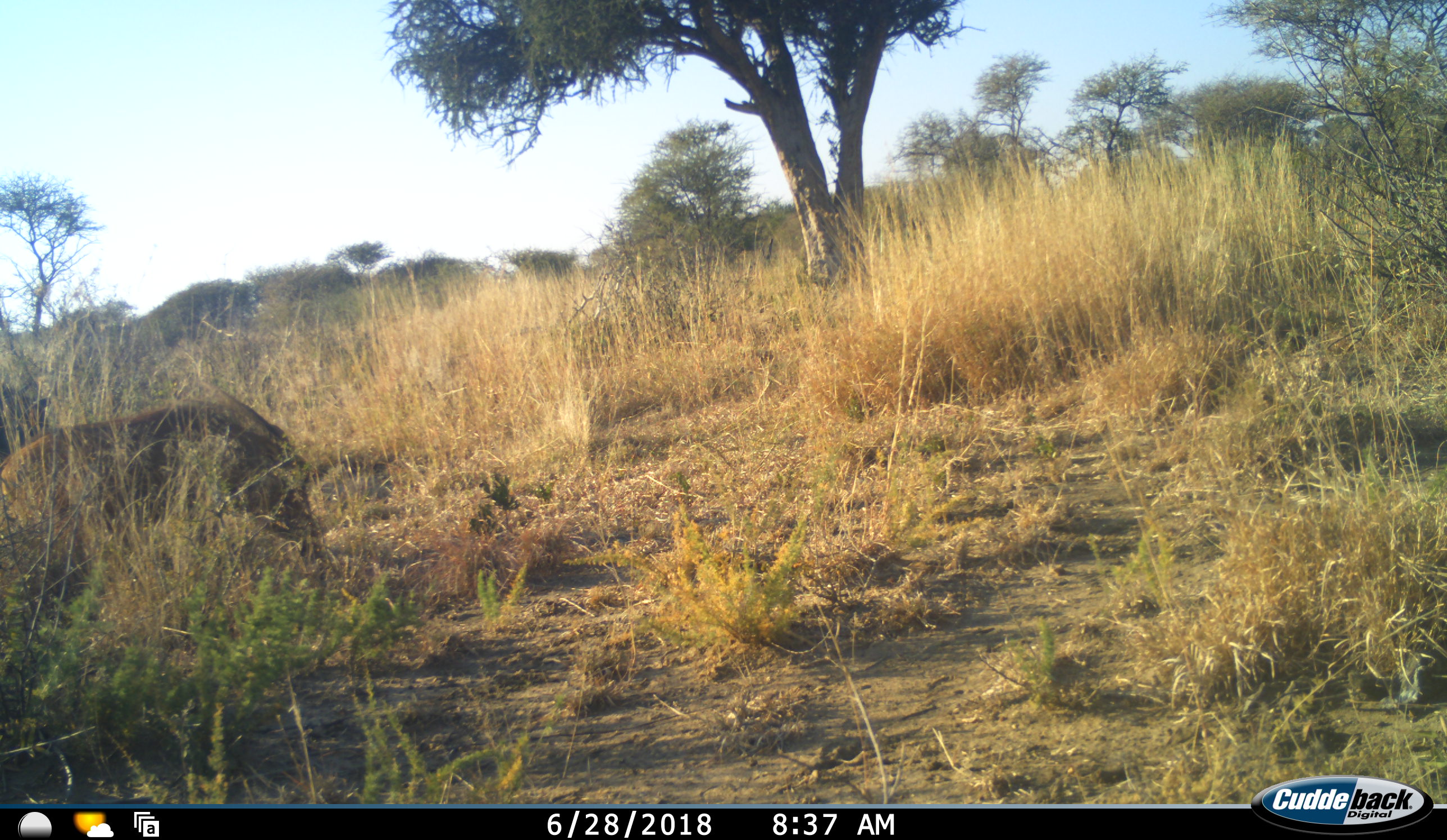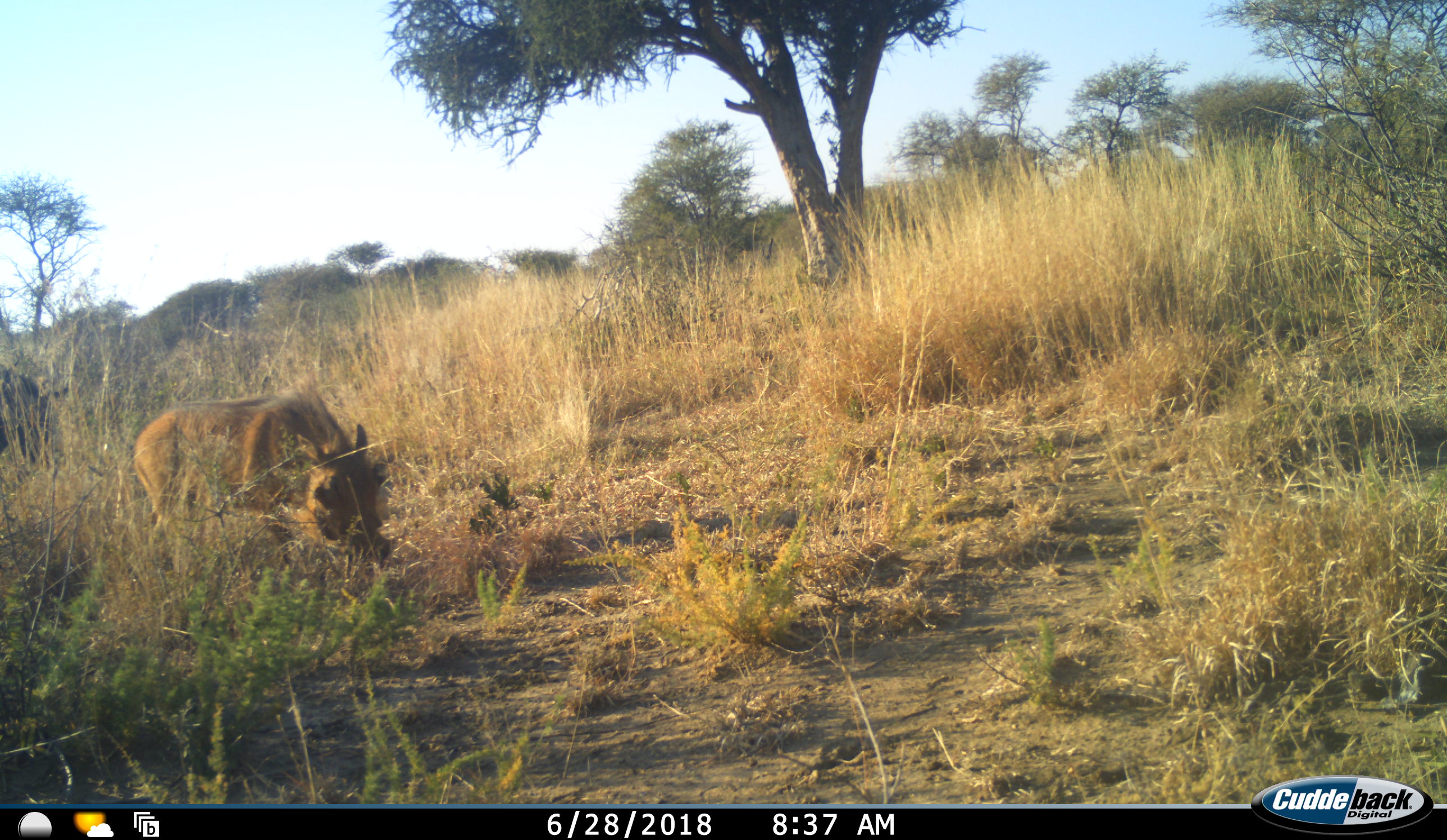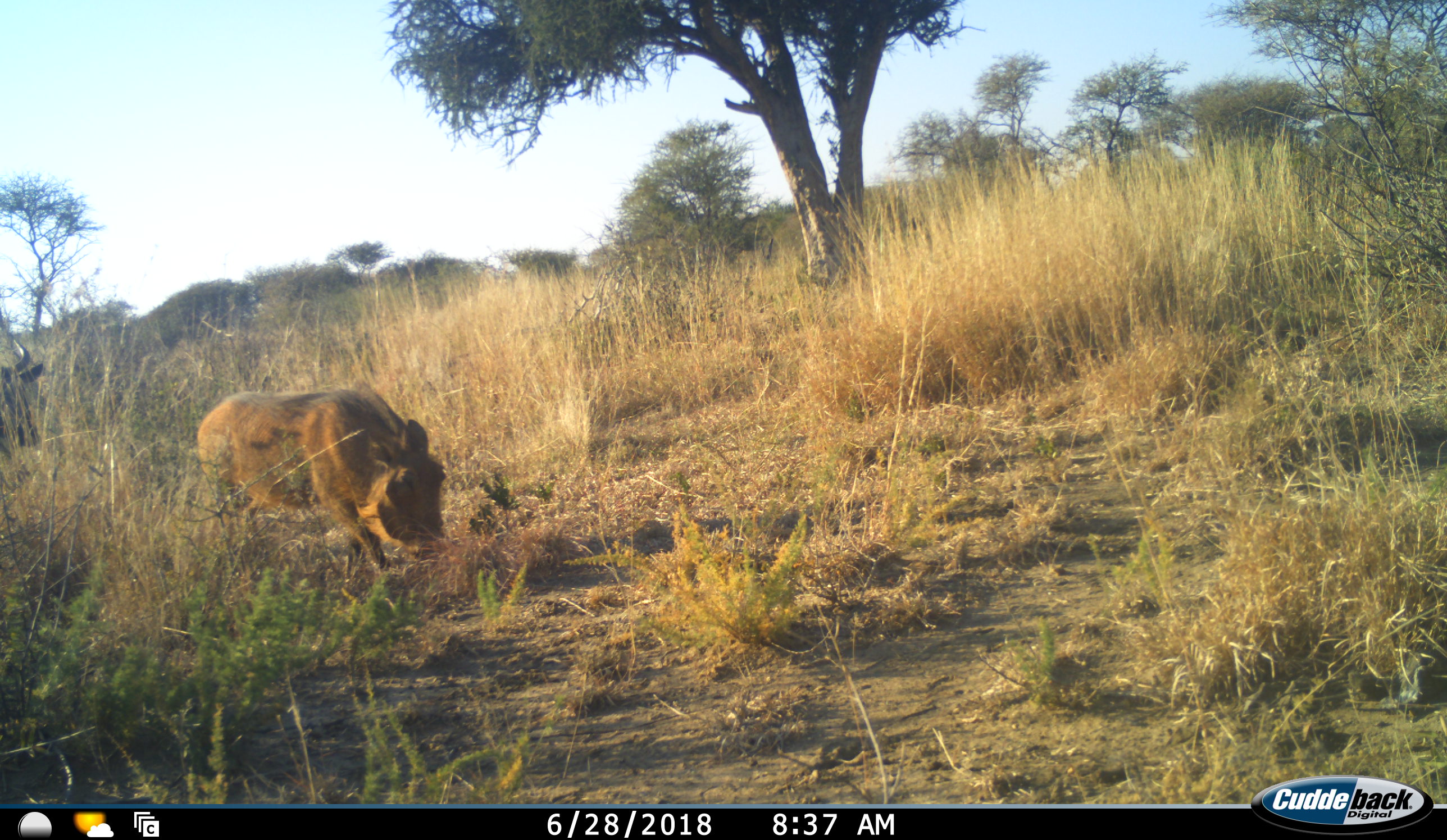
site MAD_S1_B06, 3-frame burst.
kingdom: Animalia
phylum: Chordata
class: Mammalia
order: Artiodactyla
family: Suidae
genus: Phacochoerus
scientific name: Phacochoerus africanus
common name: warthog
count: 1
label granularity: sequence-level